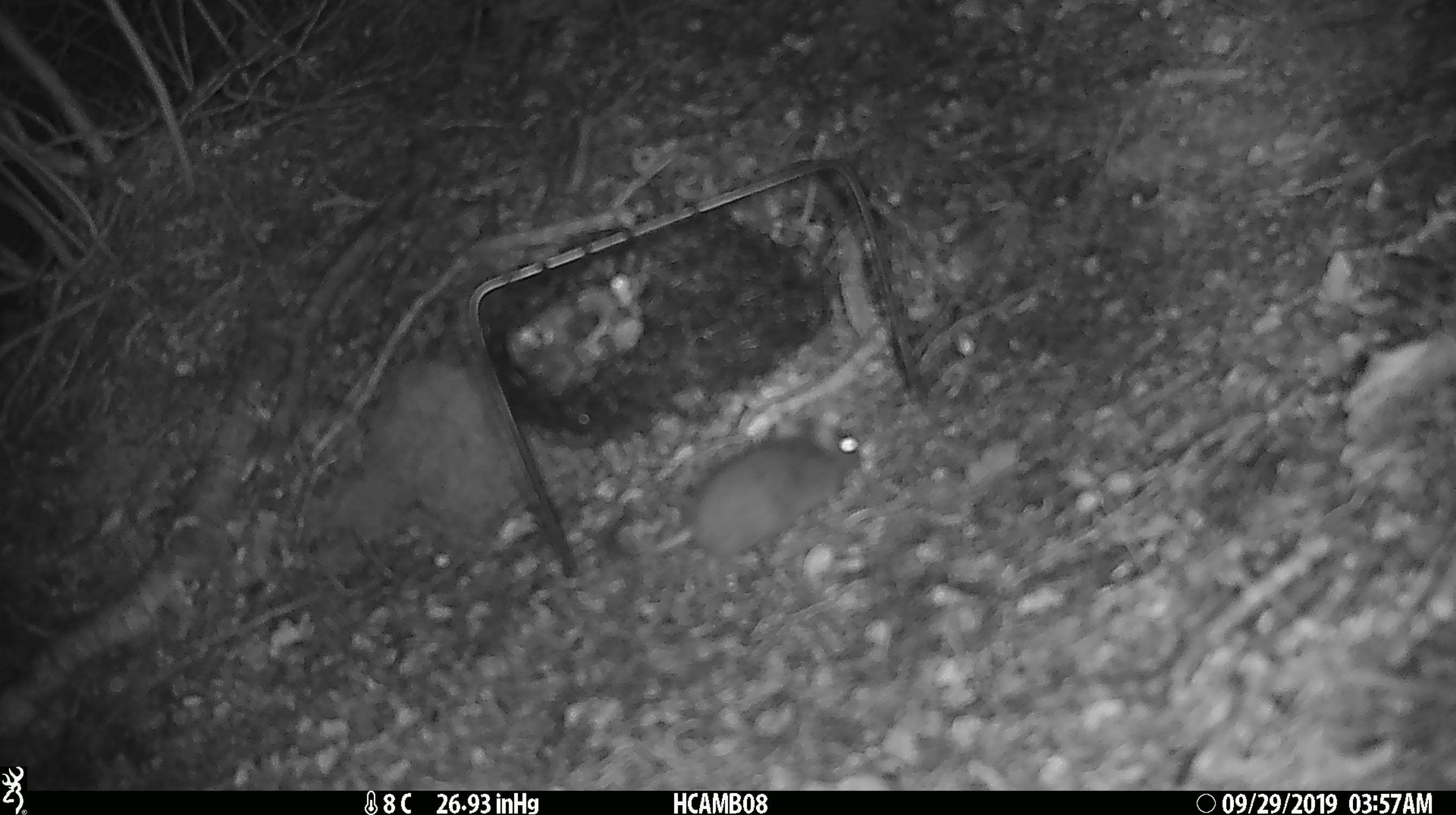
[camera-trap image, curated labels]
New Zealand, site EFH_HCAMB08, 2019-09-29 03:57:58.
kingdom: Animalia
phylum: Chordata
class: Mammalia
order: Rodentia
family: Muridae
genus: Mus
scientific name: Mus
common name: mouse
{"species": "mouse (Mus)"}